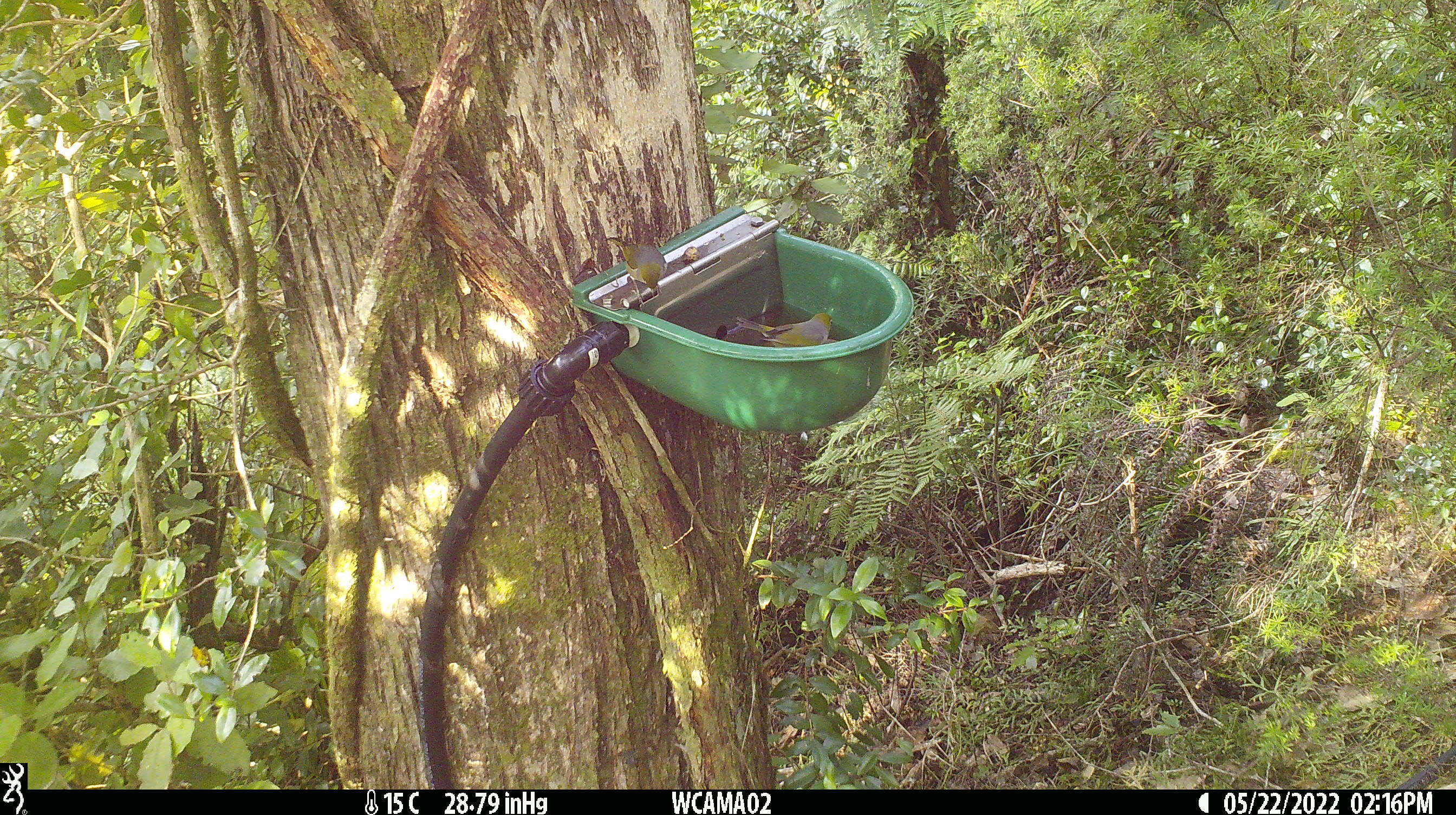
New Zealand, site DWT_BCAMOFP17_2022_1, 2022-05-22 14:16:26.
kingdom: Animalia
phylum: Chordata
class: Aves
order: Passeriformes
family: Zosteropidae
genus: Zosterops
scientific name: Zosterops lateralis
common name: silvereye